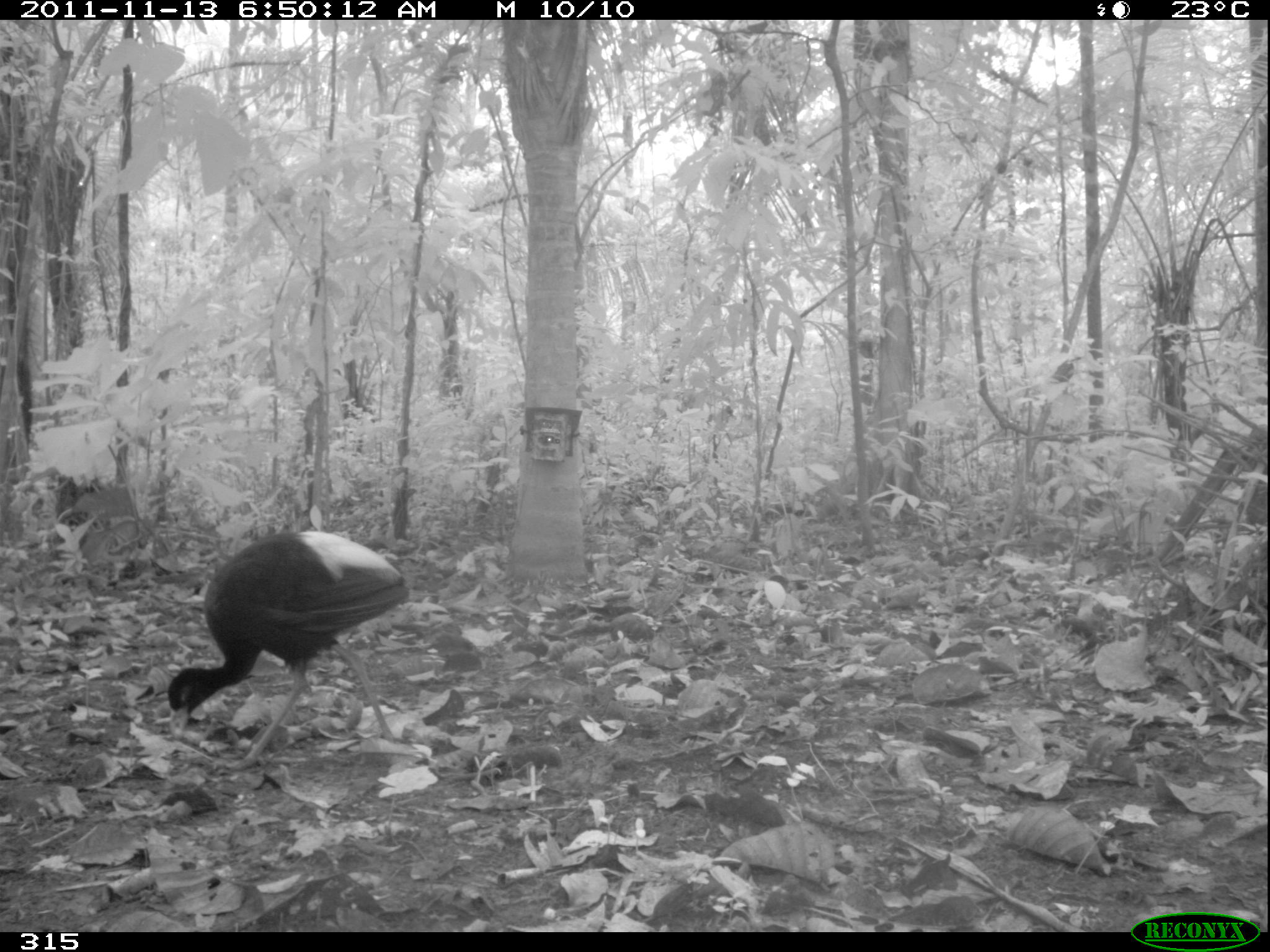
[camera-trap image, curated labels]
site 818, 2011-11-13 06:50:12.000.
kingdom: Animalia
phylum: Chordata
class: Aves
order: Gruiformes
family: Psophiidae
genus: Psophia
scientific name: Psophia leucoptera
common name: pale-winged trumpeter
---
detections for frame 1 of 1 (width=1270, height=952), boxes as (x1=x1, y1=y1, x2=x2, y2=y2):
psophia leucoptera: (x1=165, y1=528, x2=410, y2=773)